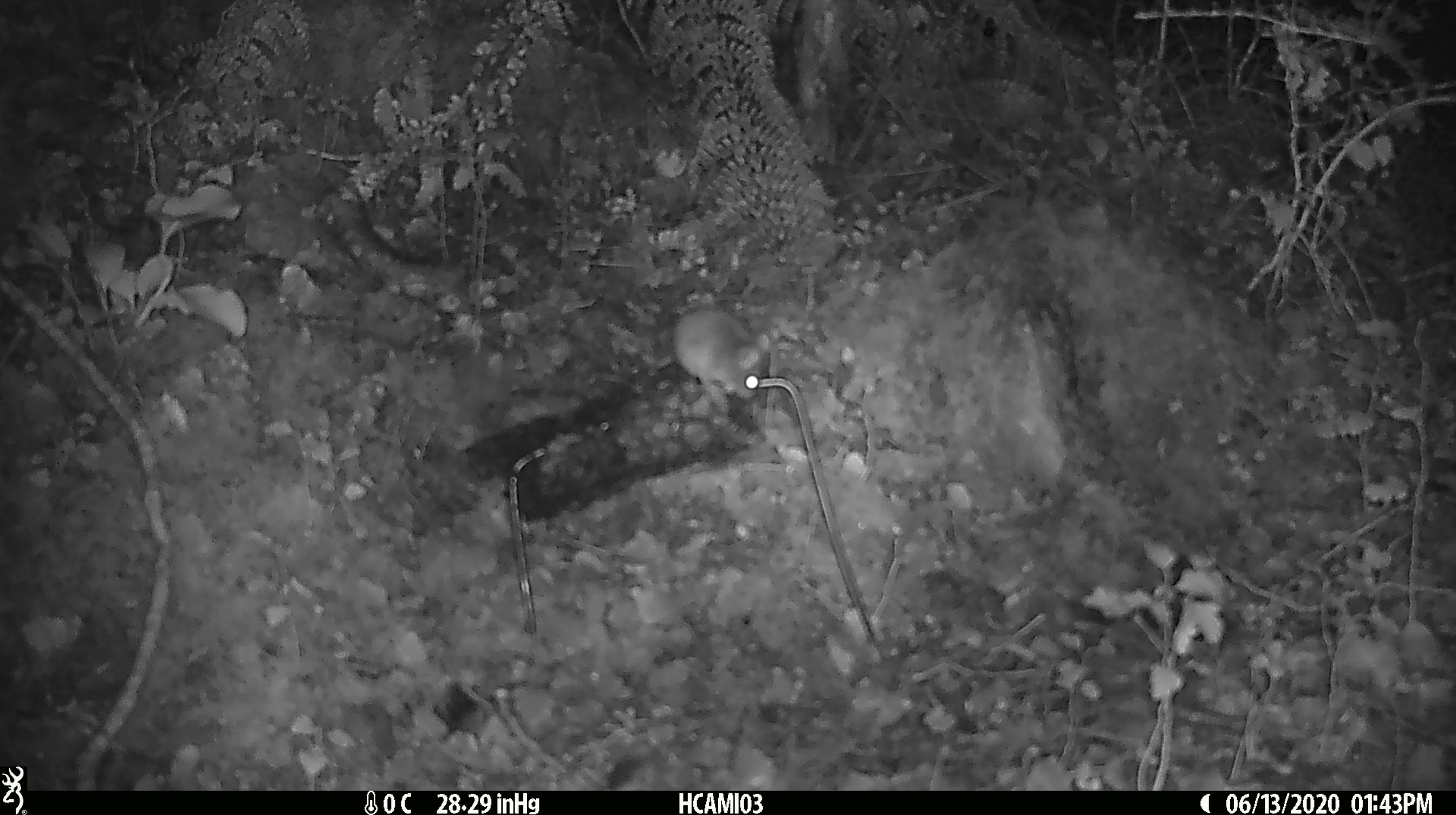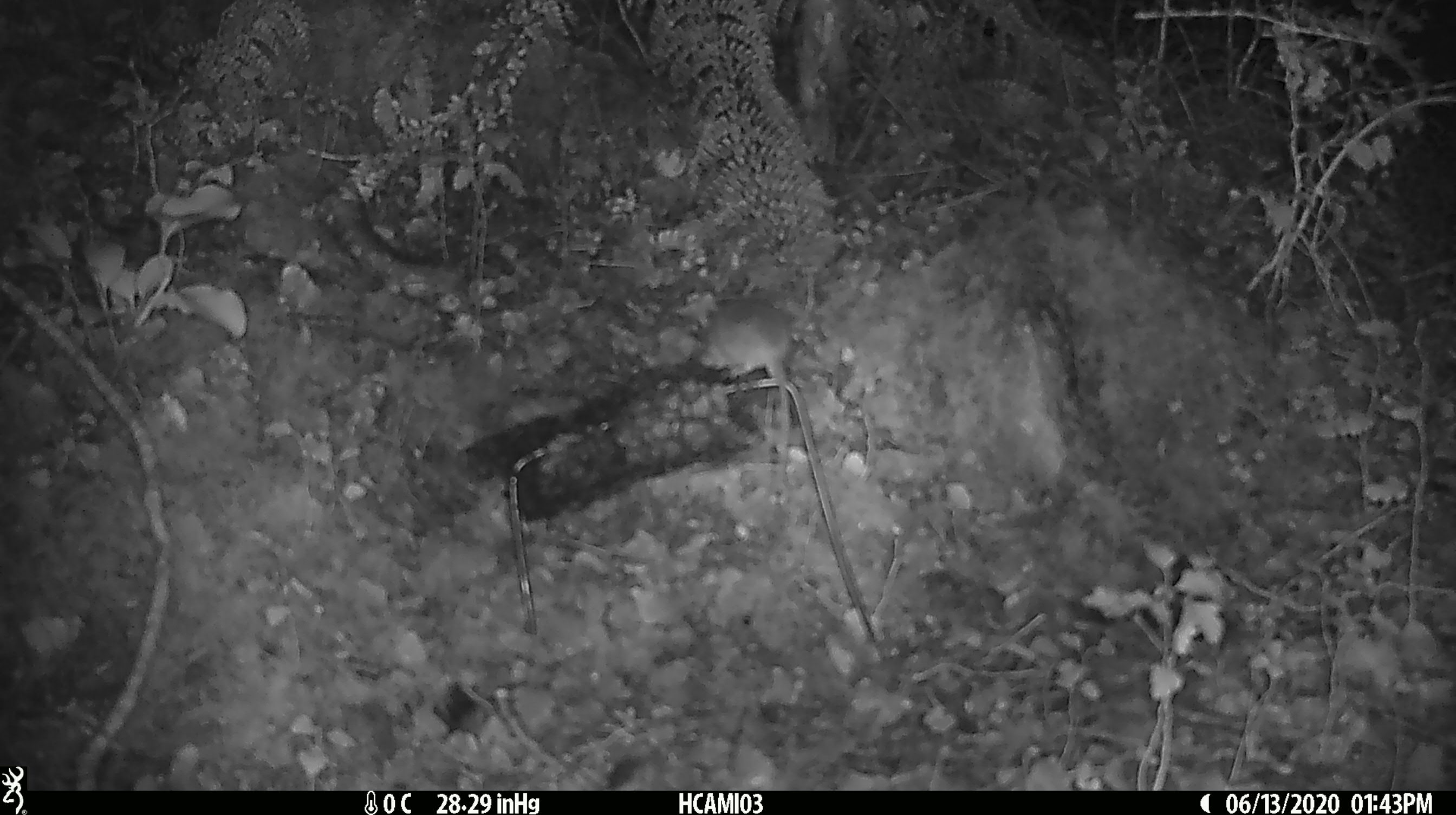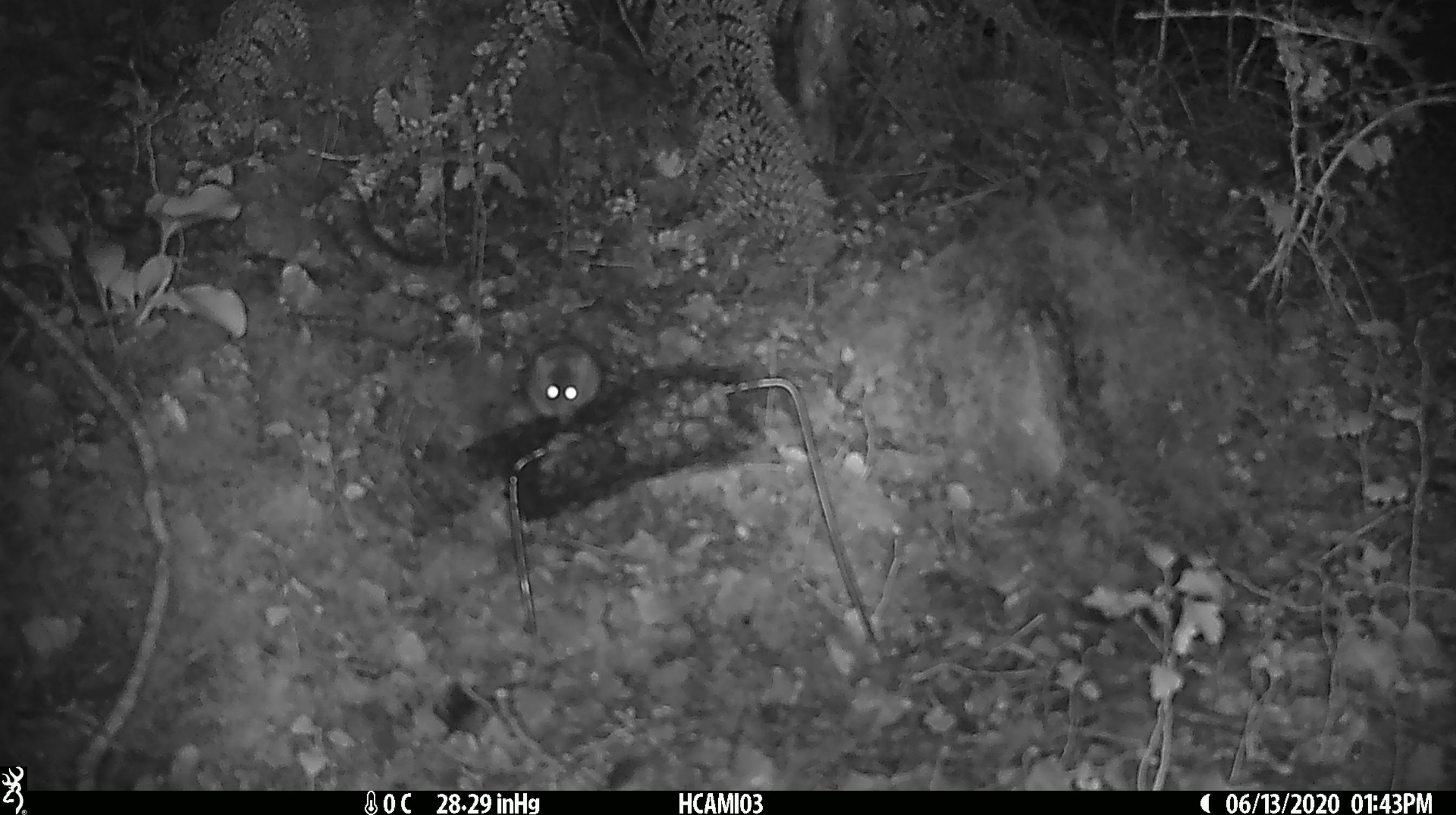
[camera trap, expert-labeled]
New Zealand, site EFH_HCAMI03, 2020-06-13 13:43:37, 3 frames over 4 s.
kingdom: Animalia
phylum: Chordata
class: Mammalia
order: Rodentia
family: Muridae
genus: Mus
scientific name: Mus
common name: mouse